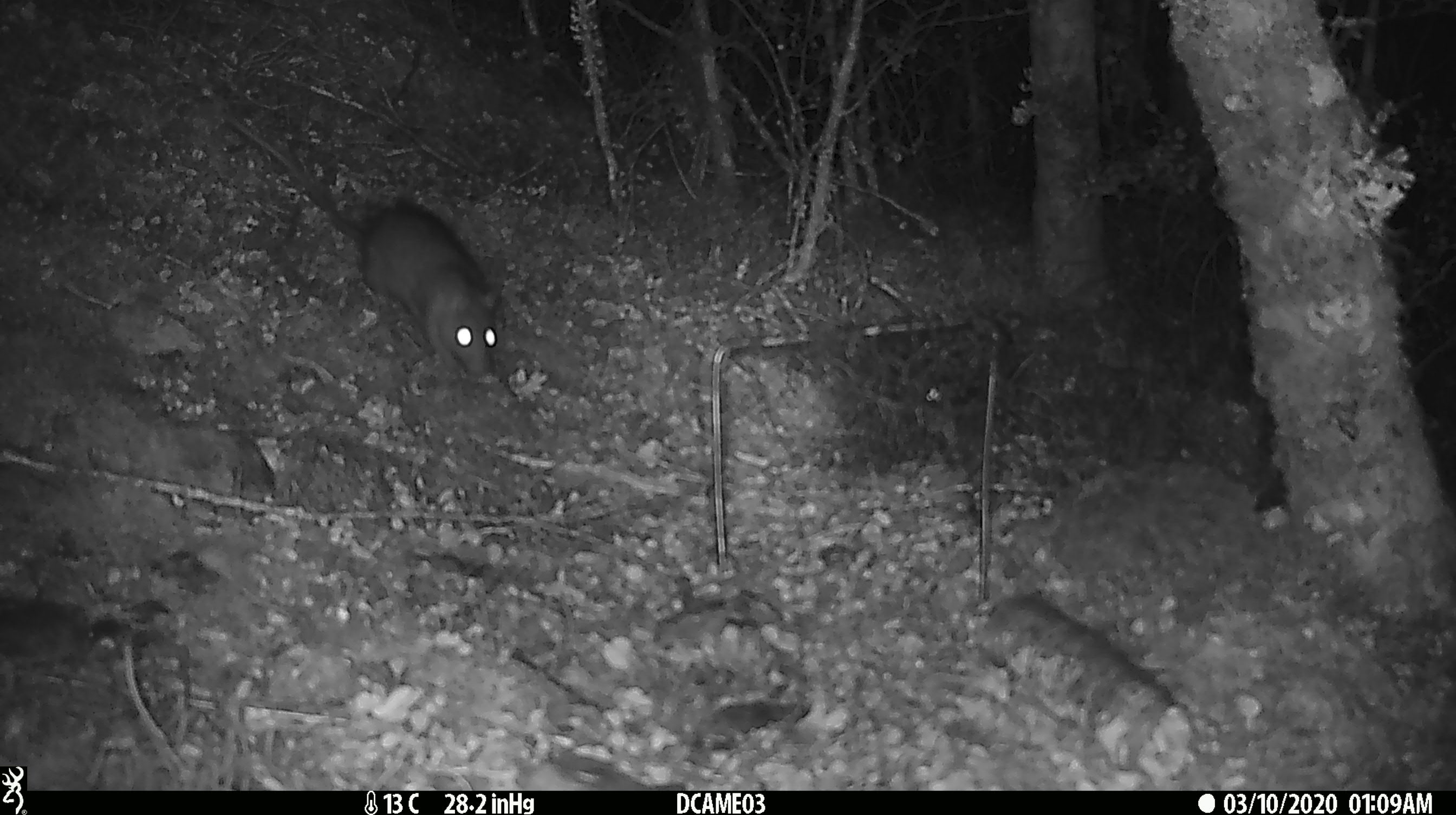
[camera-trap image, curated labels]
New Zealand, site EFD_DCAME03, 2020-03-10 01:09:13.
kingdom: Animalia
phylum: Chordata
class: Mammalia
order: Rodentia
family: Muridae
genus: Rattus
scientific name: Rattus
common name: rat